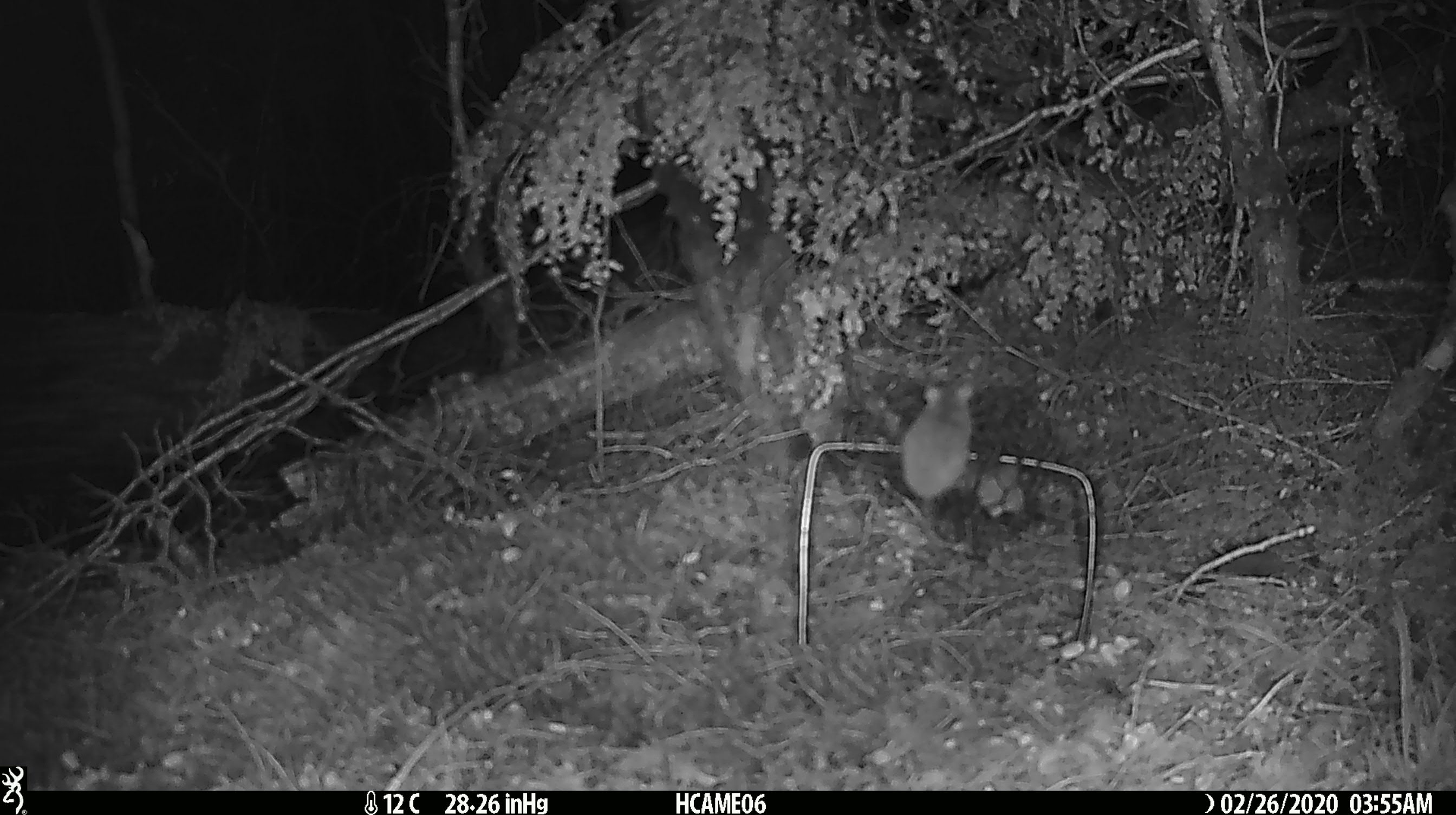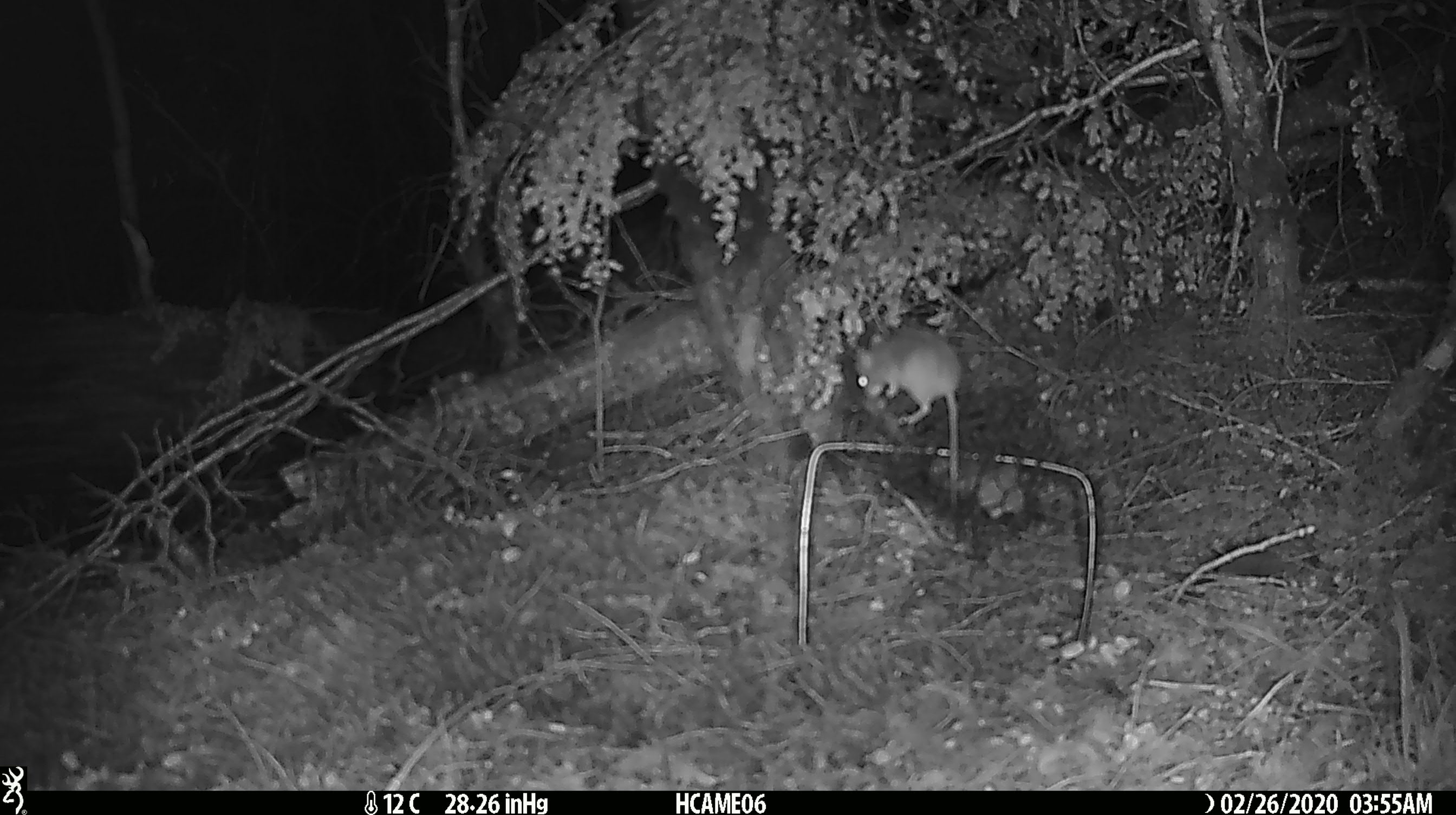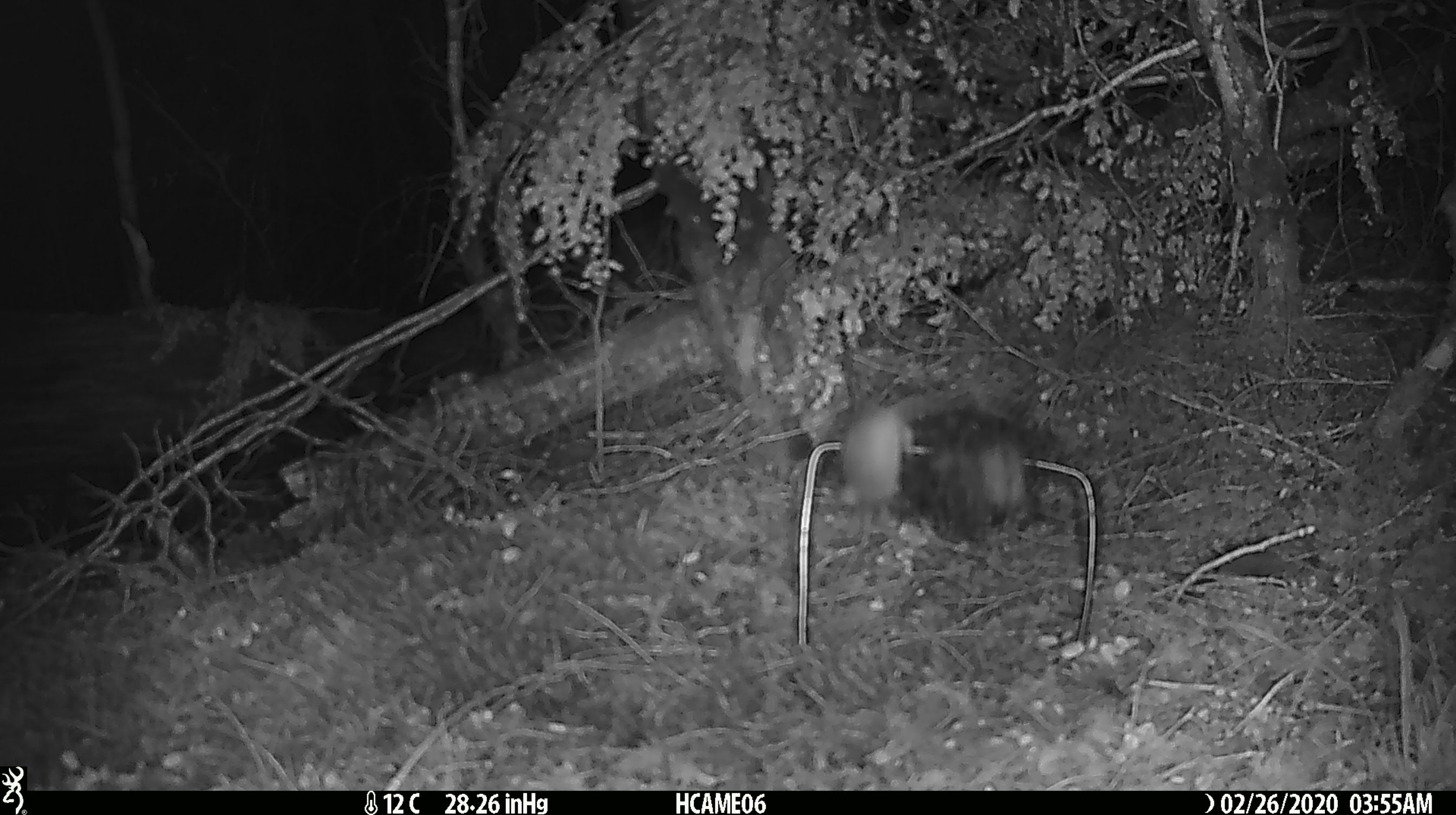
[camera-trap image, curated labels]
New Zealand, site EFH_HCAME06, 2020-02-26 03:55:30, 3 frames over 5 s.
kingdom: Animalia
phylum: Chordata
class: Mammalia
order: Rodentia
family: Muridae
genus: Mus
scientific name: Mus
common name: mouse